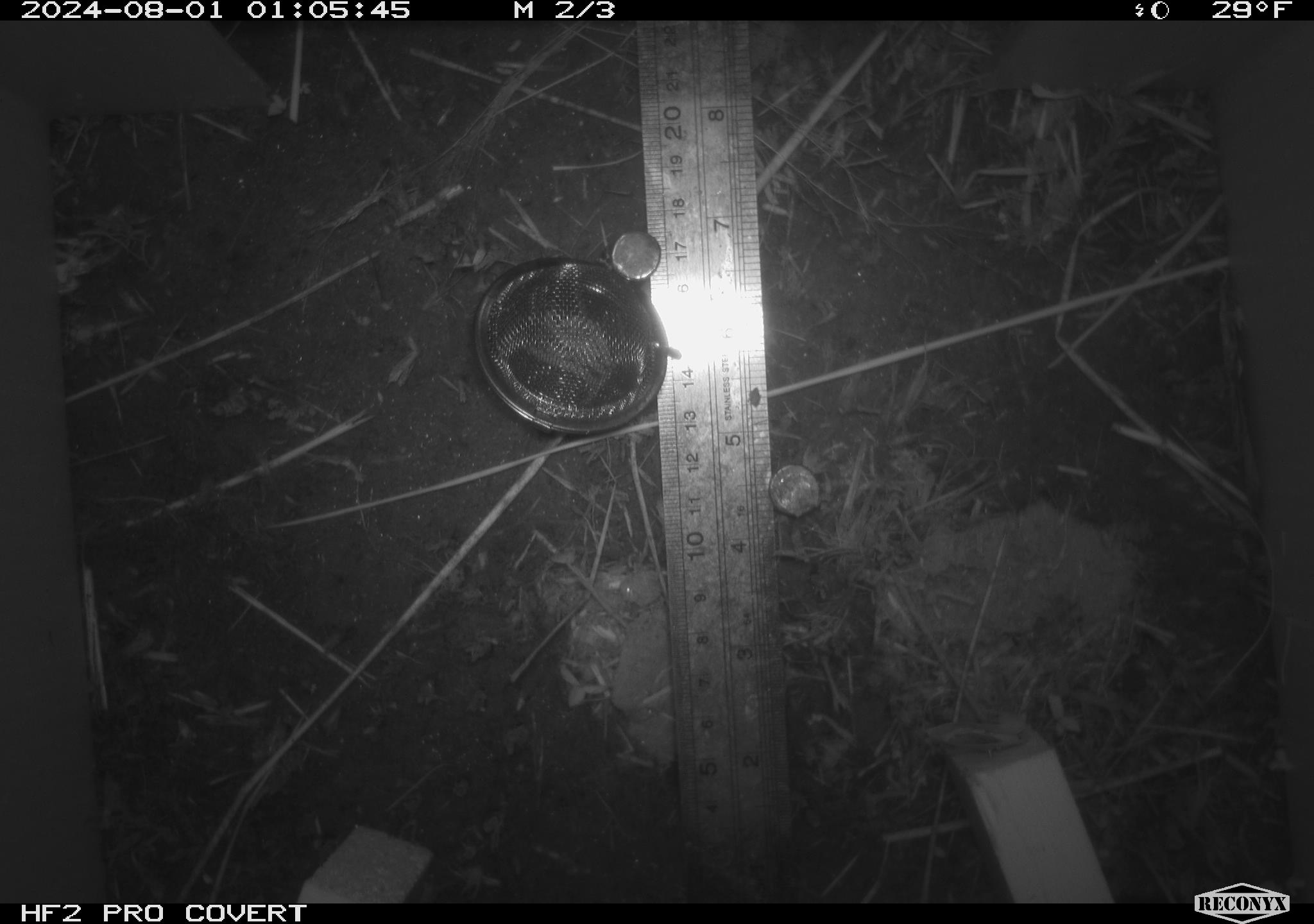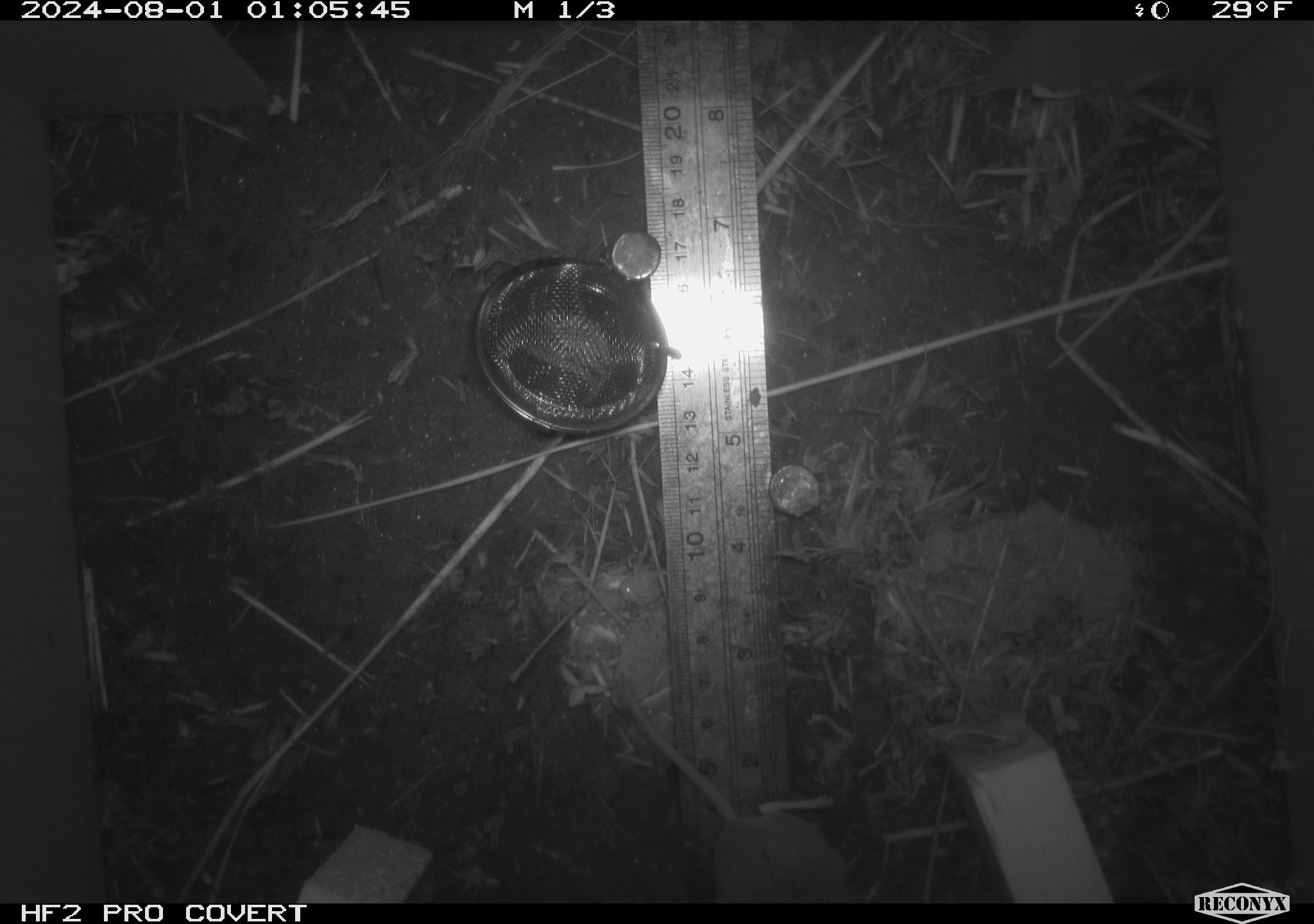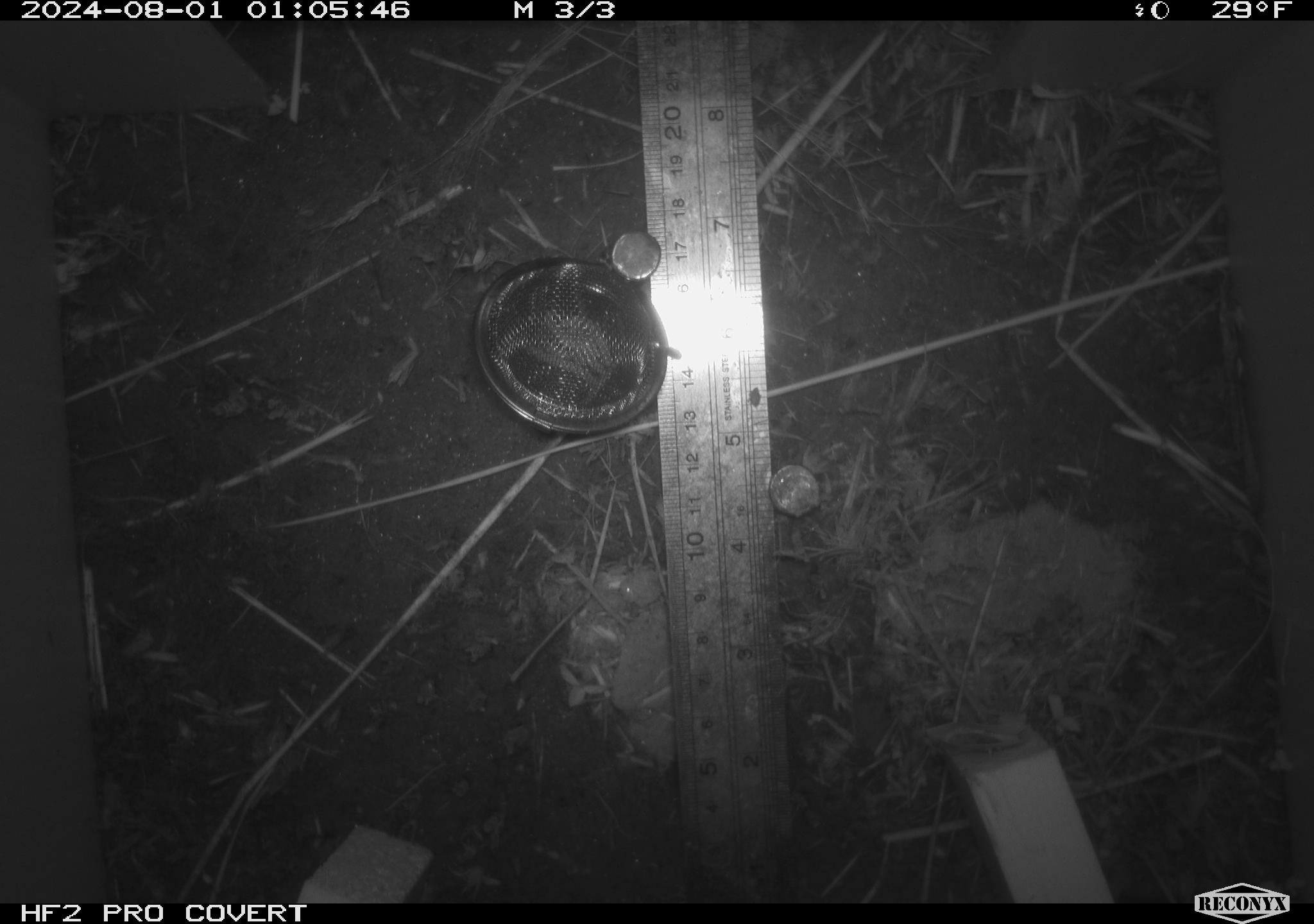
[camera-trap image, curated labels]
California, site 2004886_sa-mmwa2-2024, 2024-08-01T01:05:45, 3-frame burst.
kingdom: Animalia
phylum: Chordata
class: Mammalia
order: Rodentia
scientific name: Rodentia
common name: mouse species